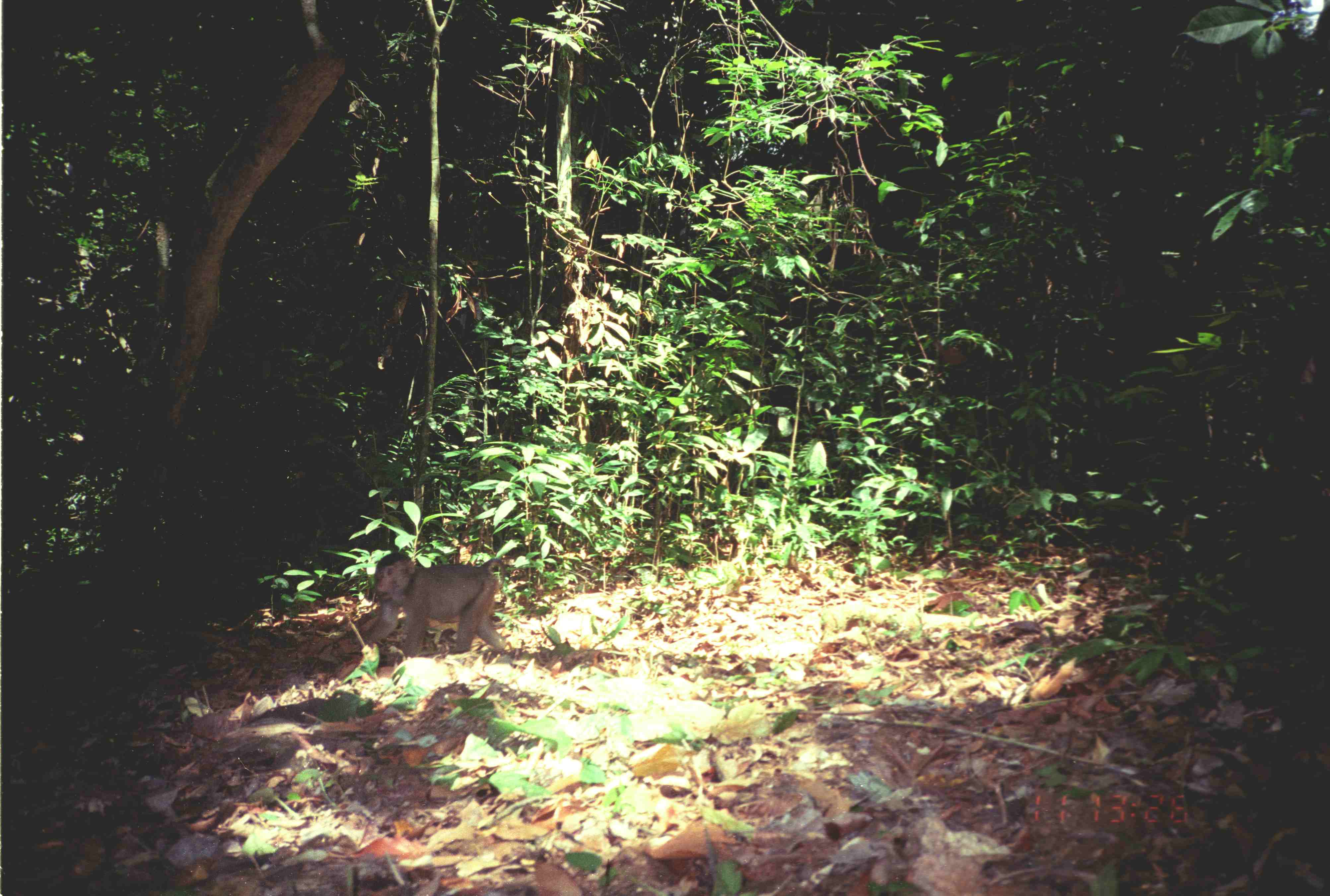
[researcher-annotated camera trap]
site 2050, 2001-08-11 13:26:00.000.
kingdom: Animalia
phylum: Chordata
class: Mammalia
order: Primates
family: Cercopithecidae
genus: Macaca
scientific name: Macaca nemestrina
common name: southern pig-tailed macaque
Macaca nemestrina (southern pig-tailed macaque), count 1.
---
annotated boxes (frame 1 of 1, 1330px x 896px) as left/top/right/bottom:
macaca nemestrina: 362/550/506/657